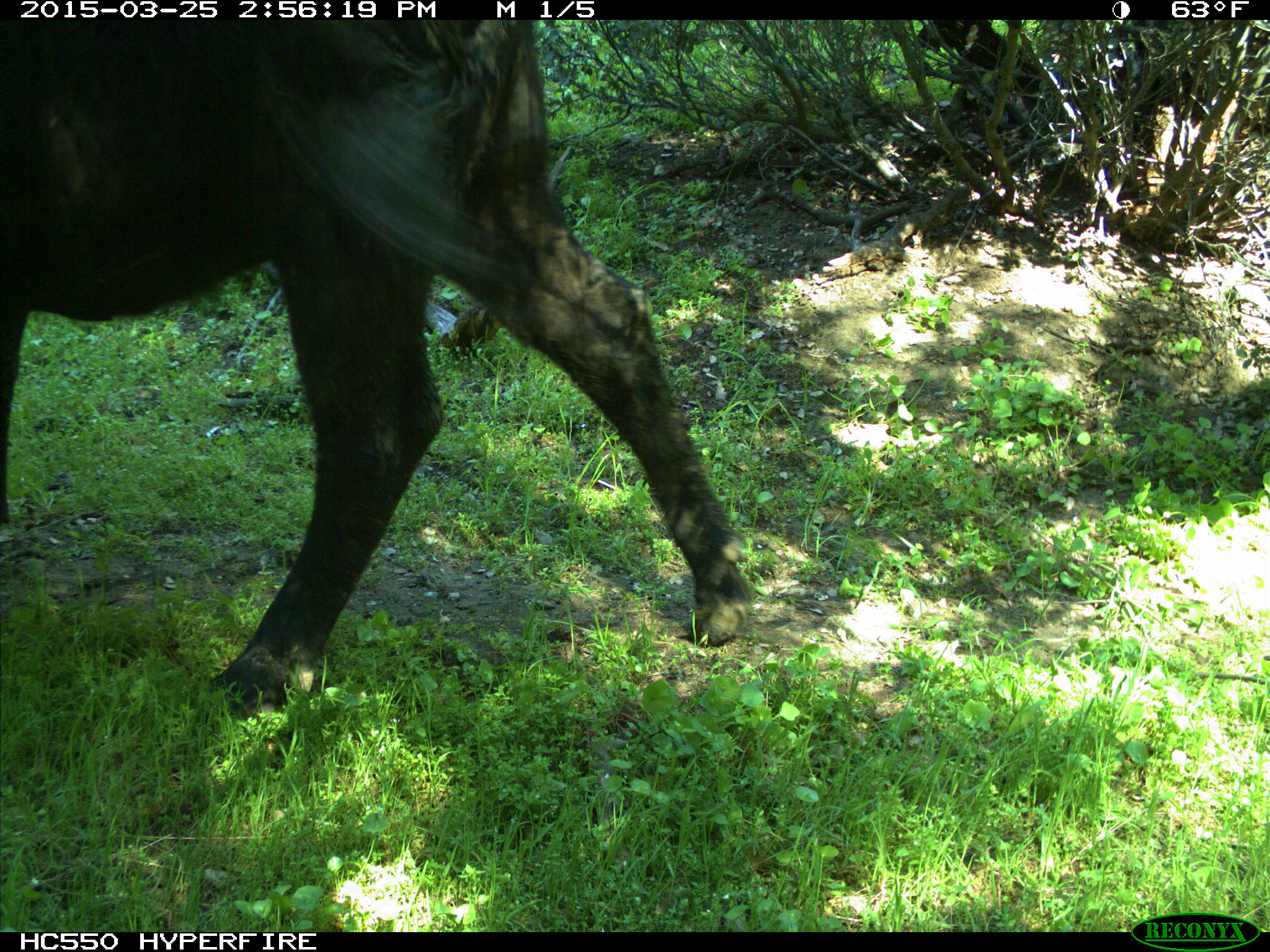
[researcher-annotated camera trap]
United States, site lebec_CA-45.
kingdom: Animalia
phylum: Chordata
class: Mammalia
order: Artiodactyla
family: Bovidae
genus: Bos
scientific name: Bos taurus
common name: domestic cow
Bos taurus (domestic cow).